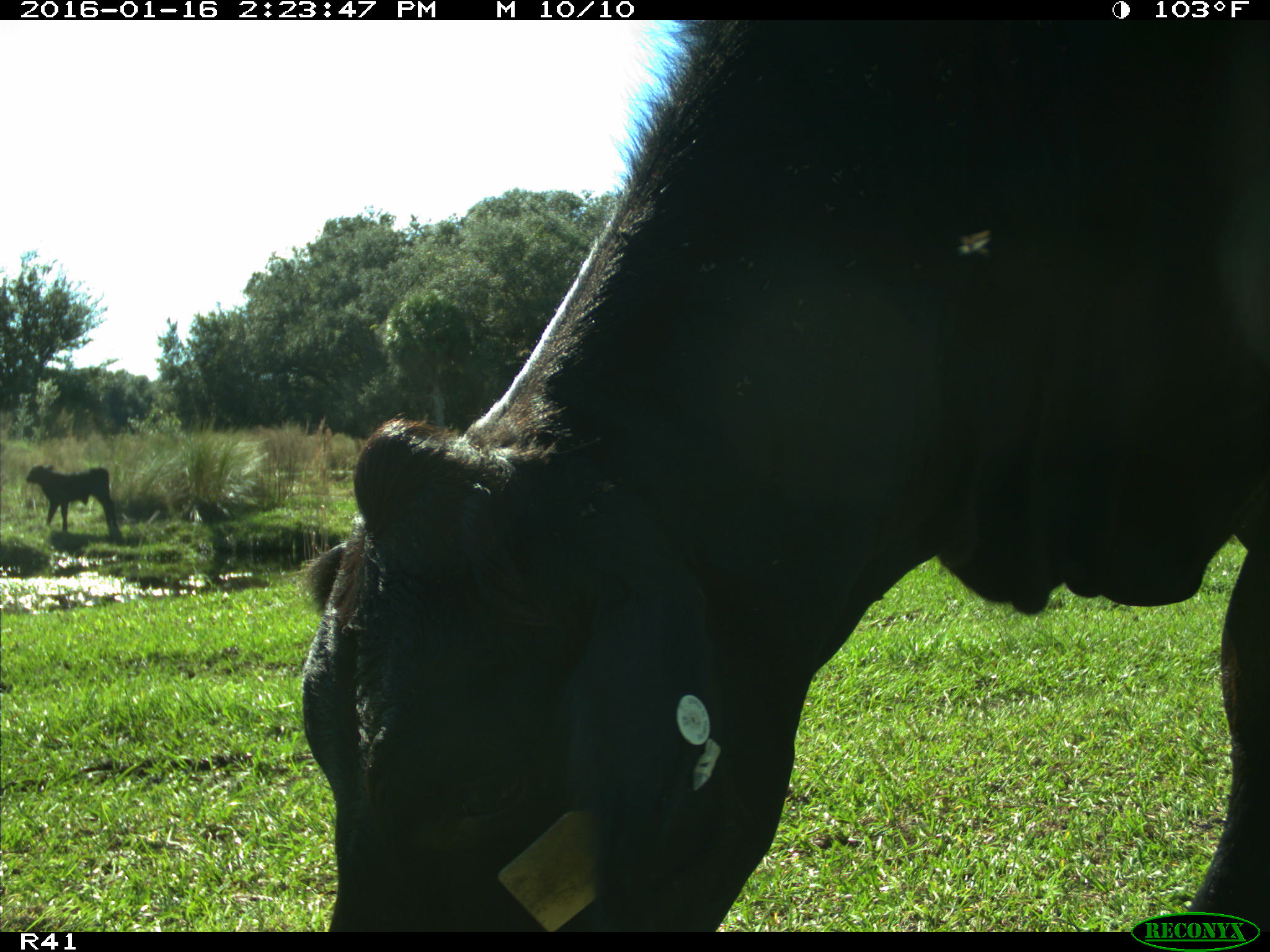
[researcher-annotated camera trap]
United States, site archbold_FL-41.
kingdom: Animalia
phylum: Chordata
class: Mammalia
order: Artiodactyla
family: Bovidae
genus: Bos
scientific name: Bos taurus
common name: domestic cow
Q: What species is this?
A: Bos taurus (domestic cow).